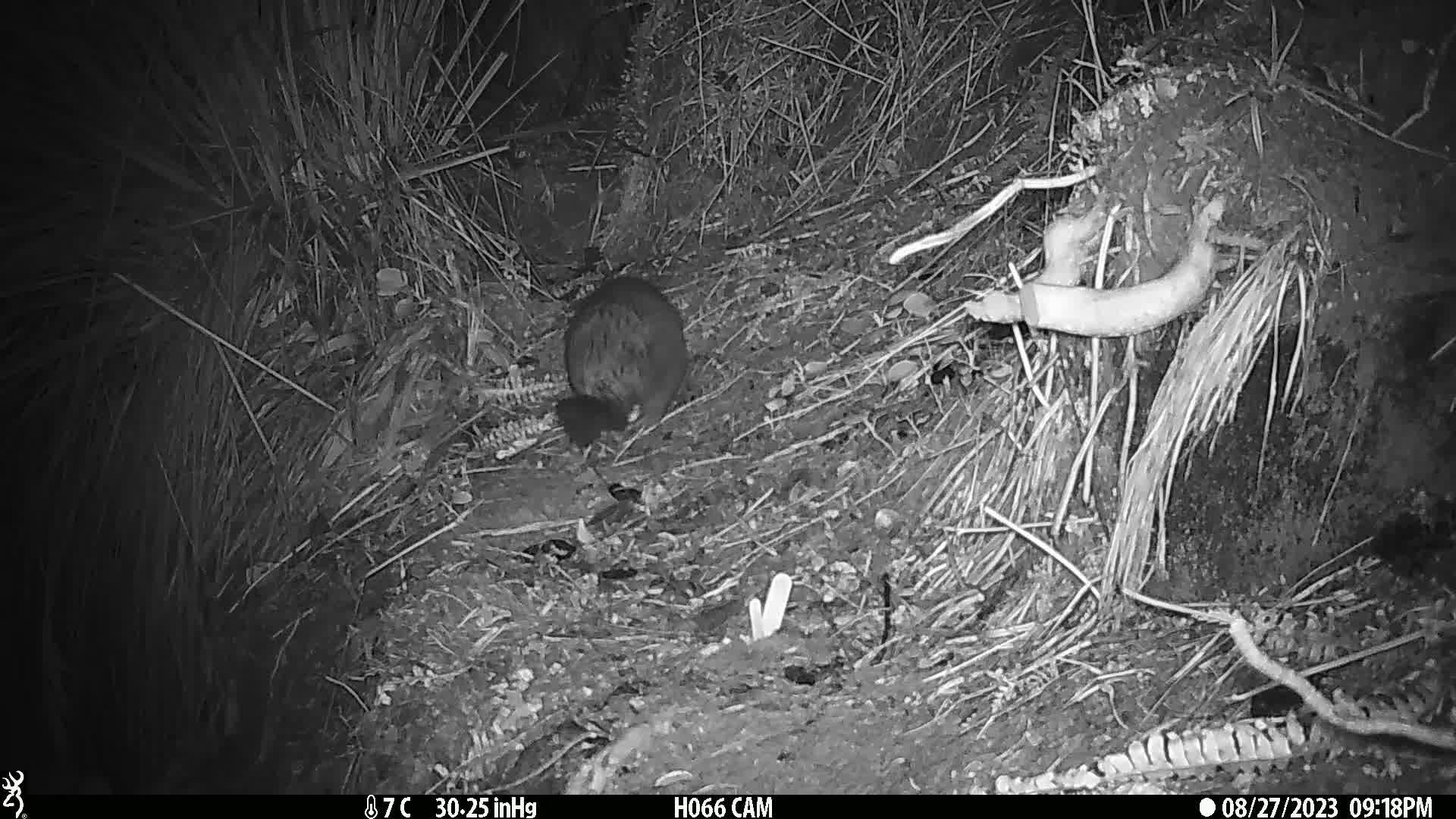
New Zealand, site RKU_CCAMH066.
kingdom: Animalia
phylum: Chordata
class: Mammalia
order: Diprotodontia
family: Phalangeridae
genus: Trichosurus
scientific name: Trichosurus vulpecula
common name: common brushtail possum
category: possum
Possum (common brushtail possum) (Trichosurus vulpecula).